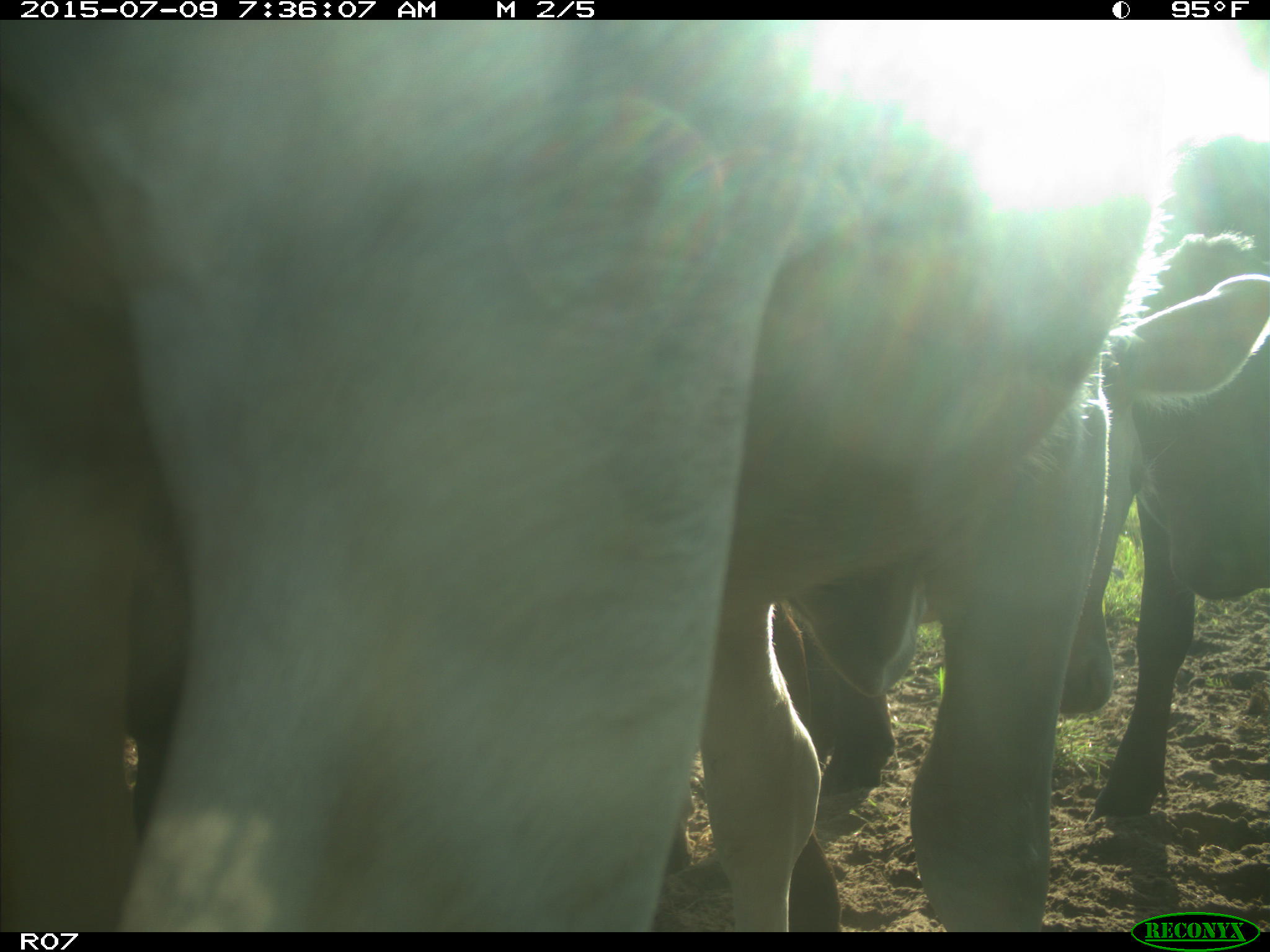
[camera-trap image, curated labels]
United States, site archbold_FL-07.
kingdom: Animalia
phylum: Chordata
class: Mammalia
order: Artiodactyla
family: Bovidae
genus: Bos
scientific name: Bos taurus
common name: domestic cow